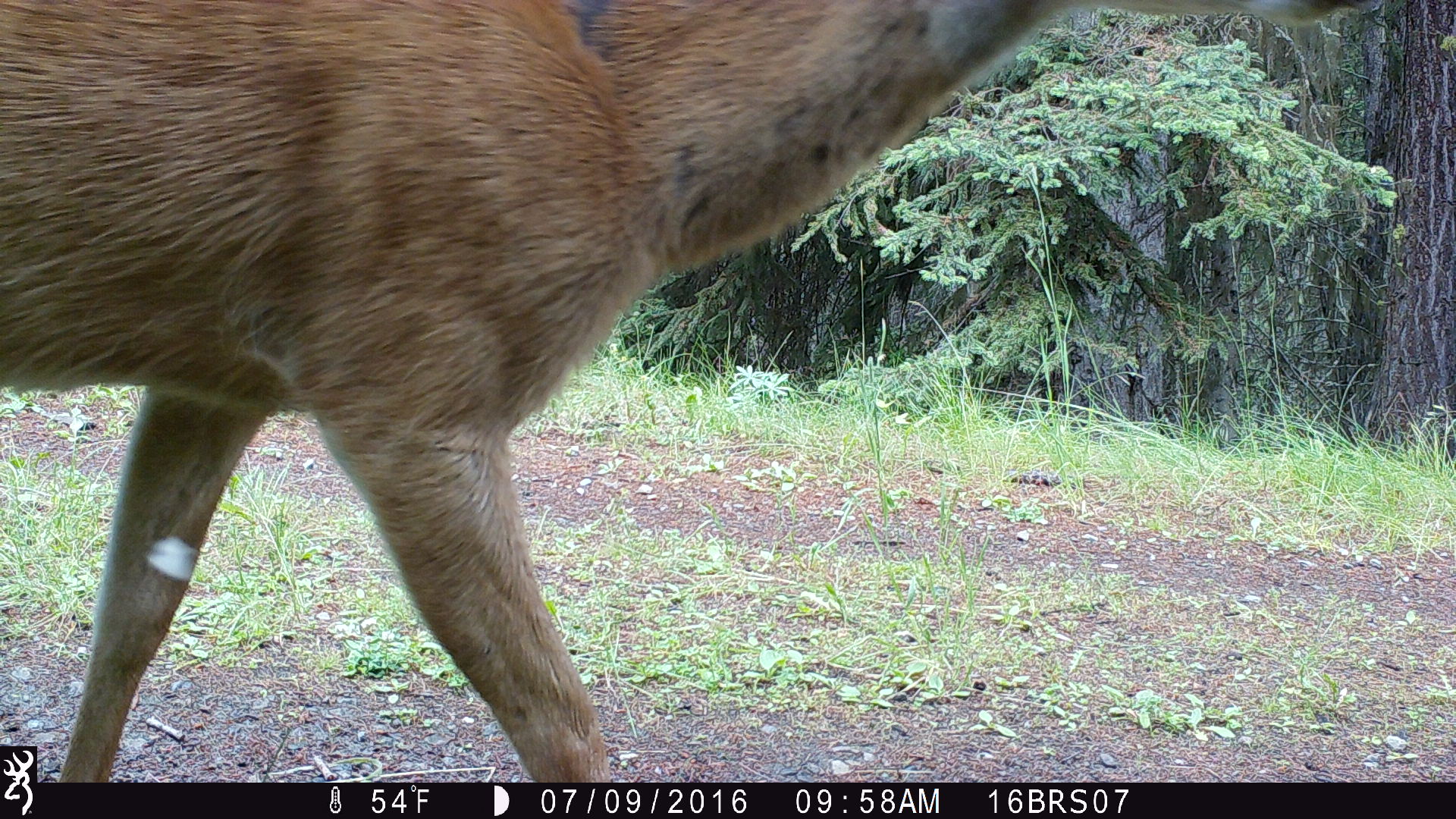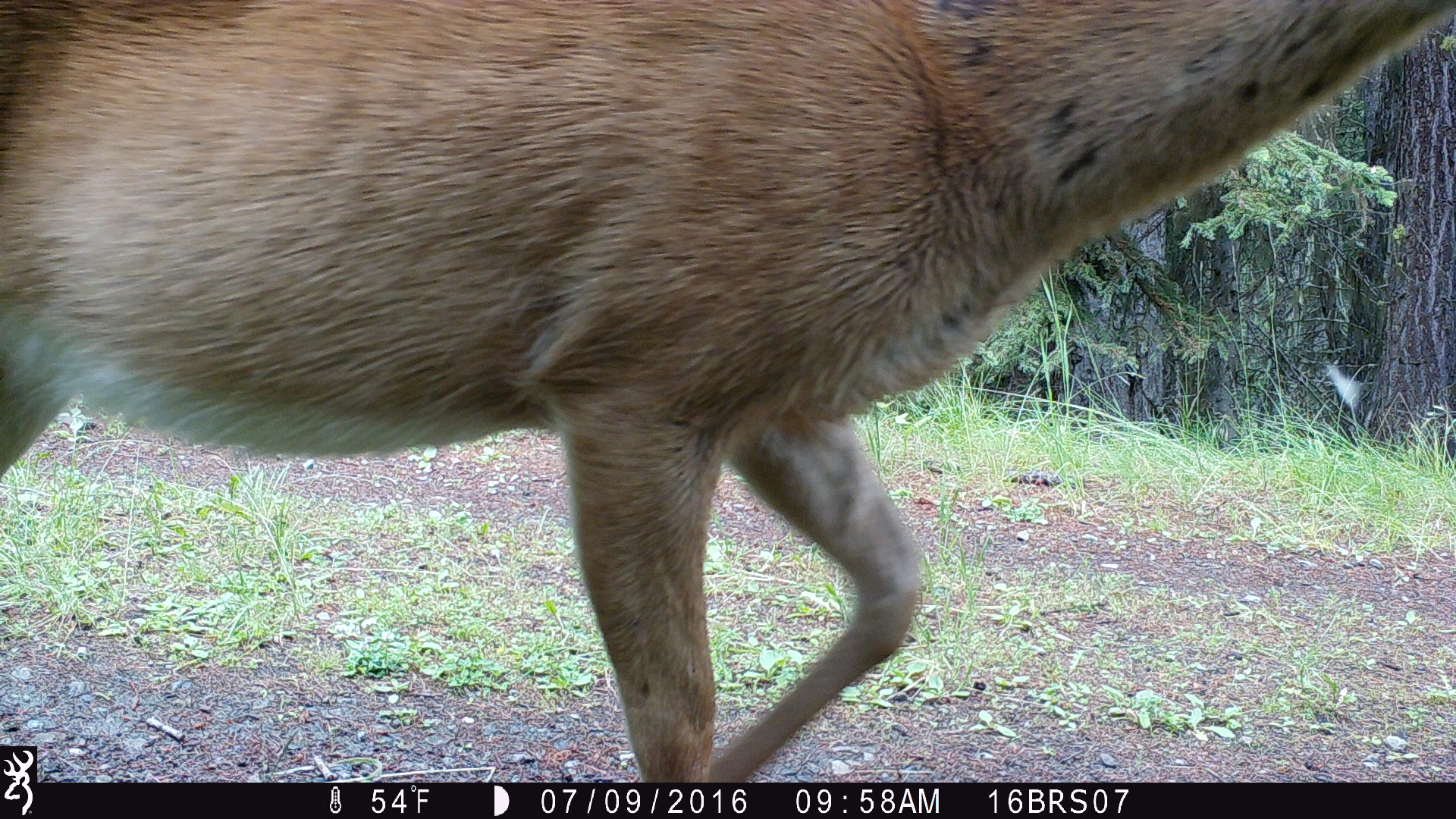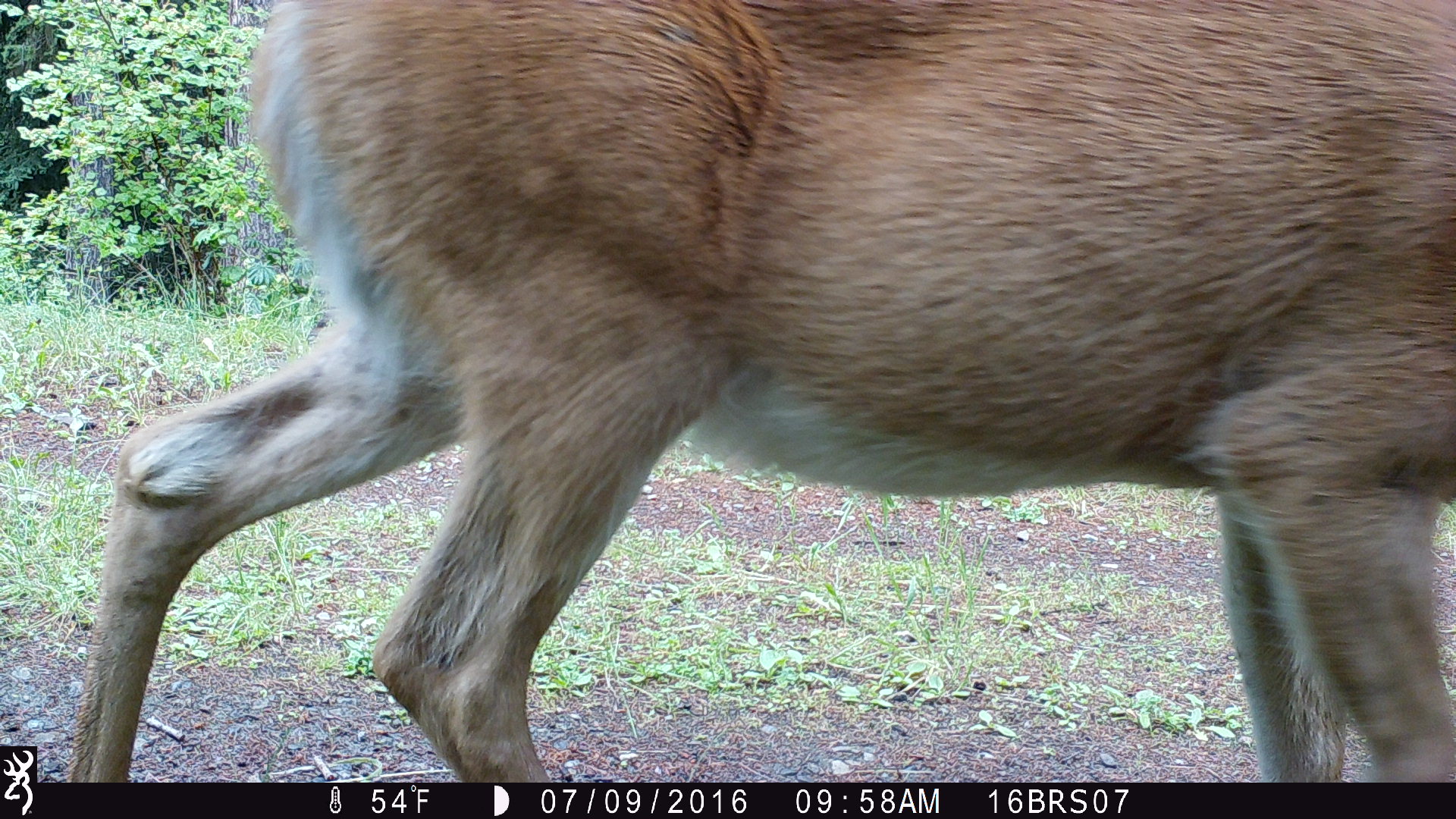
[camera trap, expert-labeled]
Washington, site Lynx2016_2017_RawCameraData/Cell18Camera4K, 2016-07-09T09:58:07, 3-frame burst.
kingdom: Animalia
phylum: Chordata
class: Mammalia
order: Artiodactyla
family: Cervidae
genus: Odocoileus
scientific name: Odocoileus virginianus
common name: white-tailed deer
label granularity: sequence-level